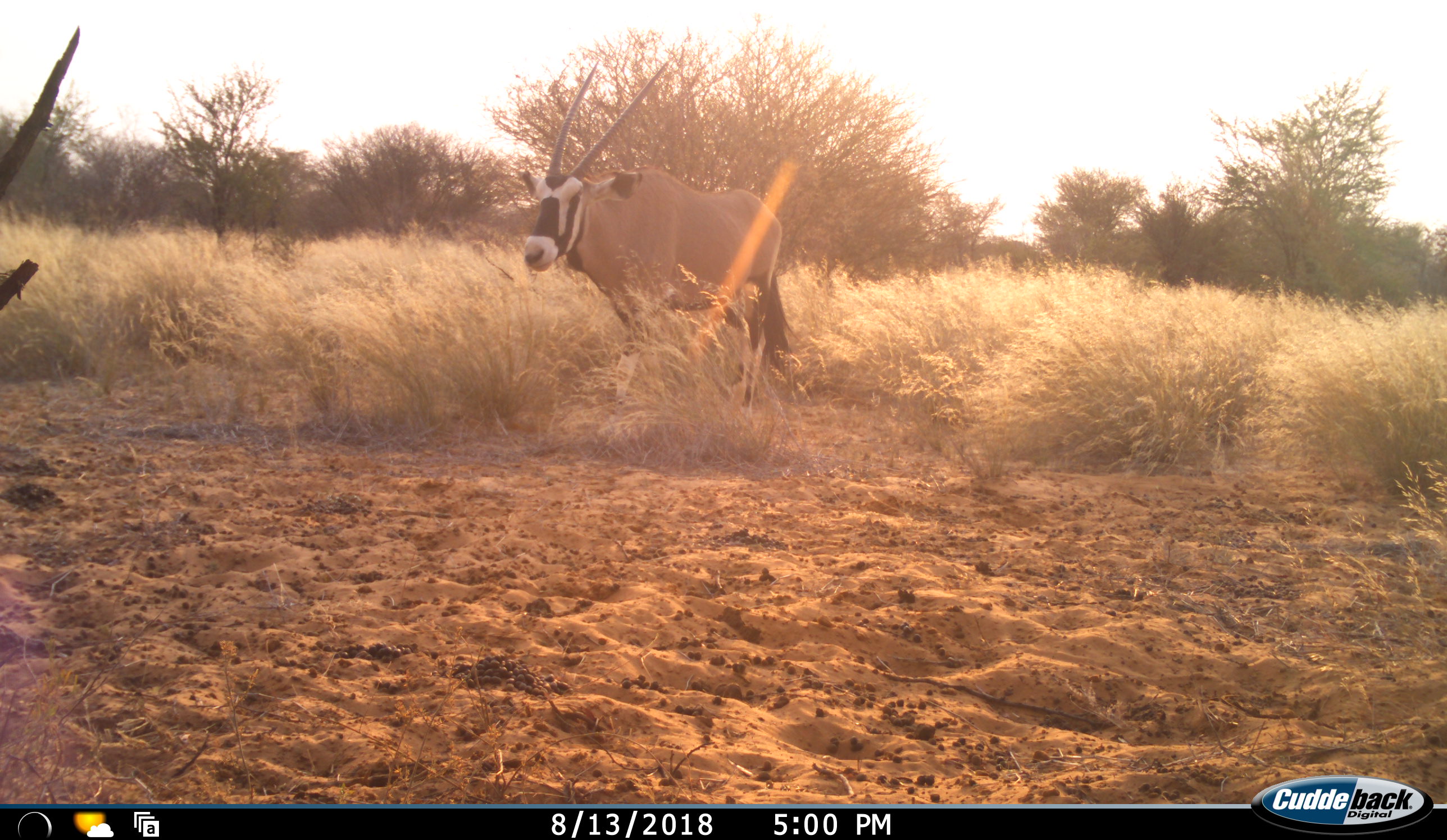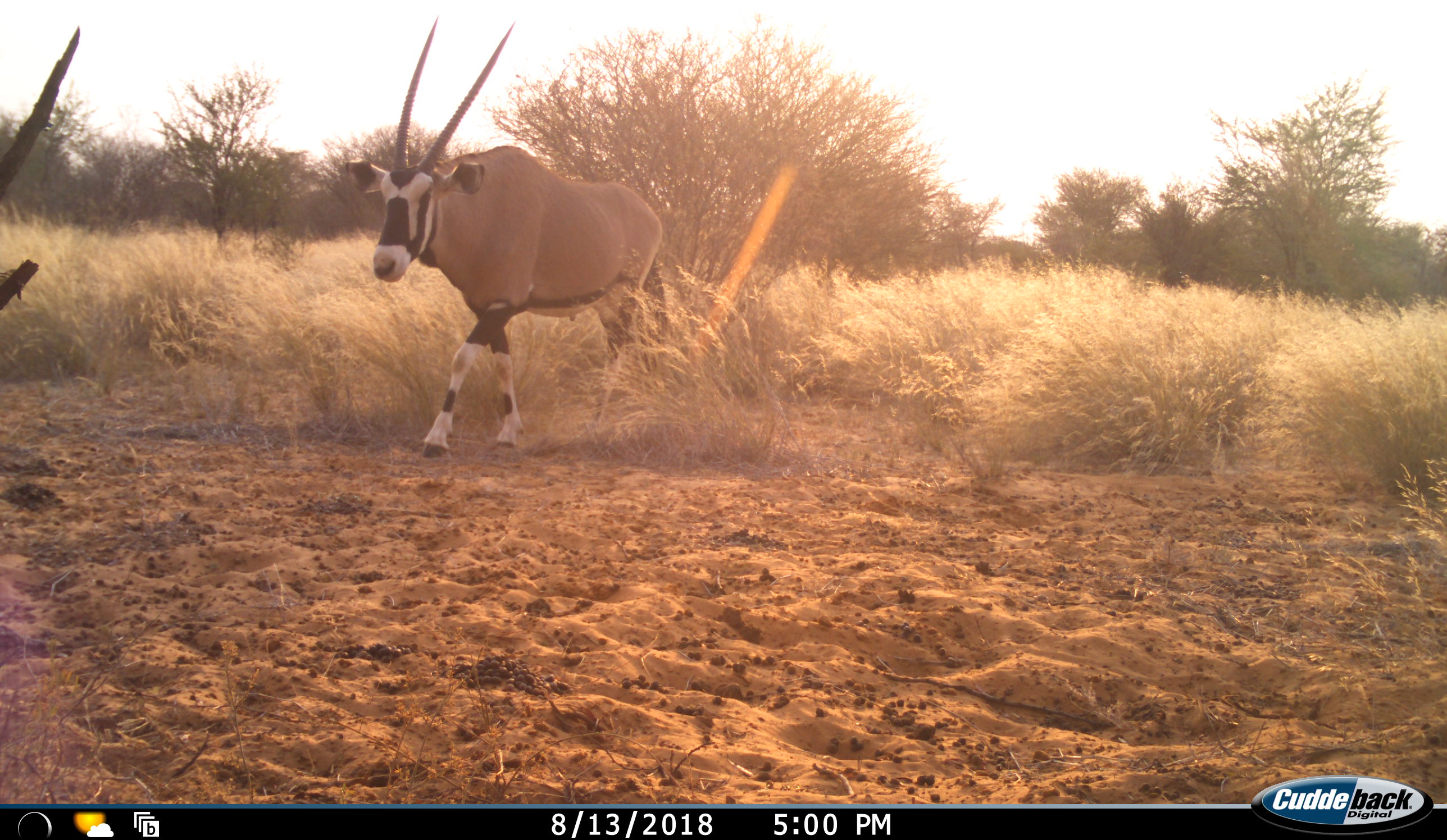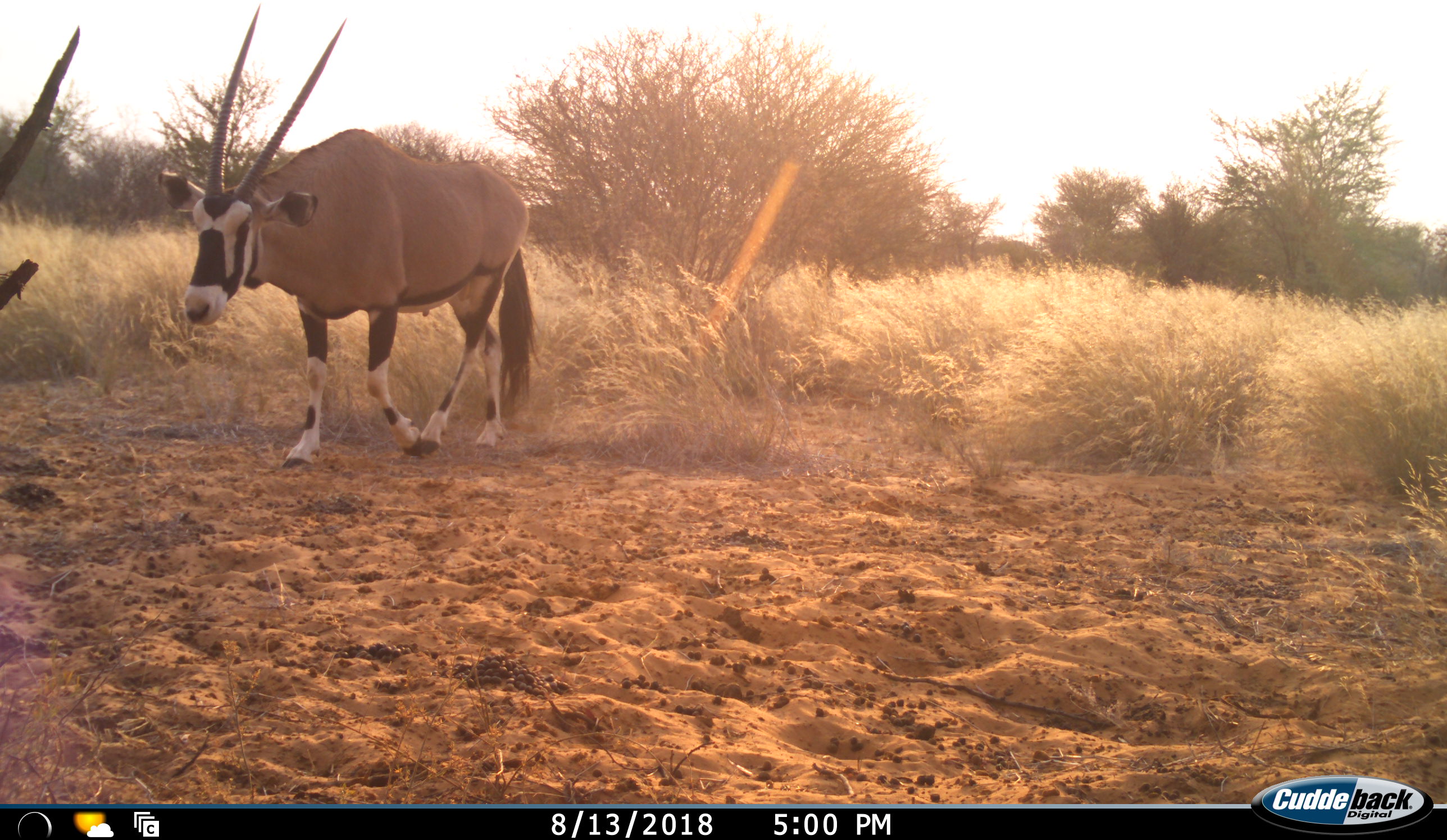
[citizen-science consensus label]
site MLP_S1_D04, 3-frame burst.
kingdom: Animalia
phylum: Chordata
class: Mammalia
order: Artiodactyla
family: Bovidae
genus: Oryx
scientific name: Oryx gazella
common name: gemsbok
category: oryx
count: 1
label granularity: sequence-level